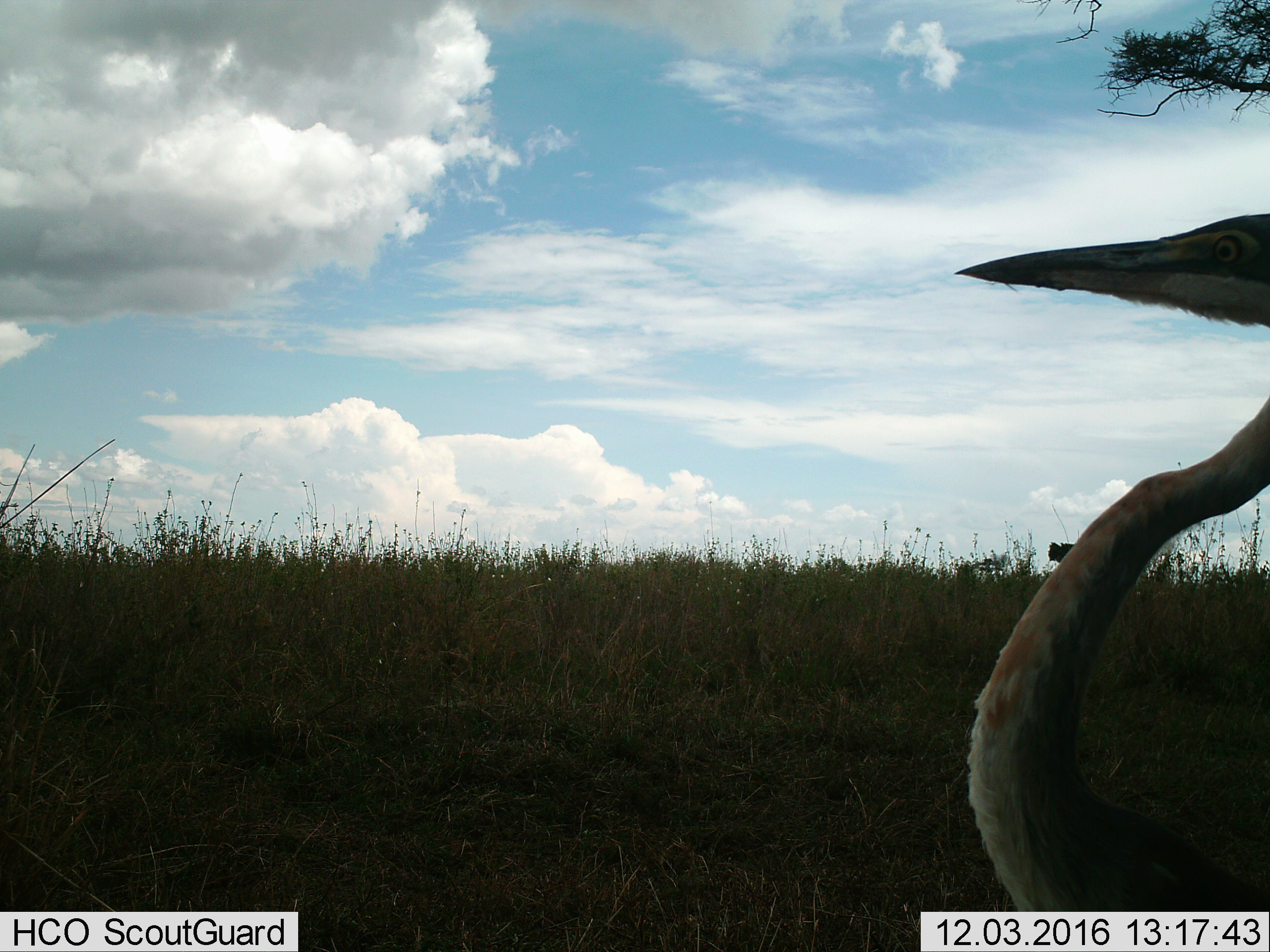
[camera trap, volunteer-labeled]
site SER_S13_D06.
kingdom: Animalia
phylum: Chordata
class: Aves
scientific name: Aves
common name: bird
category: birdother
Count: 1.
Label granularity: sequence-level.